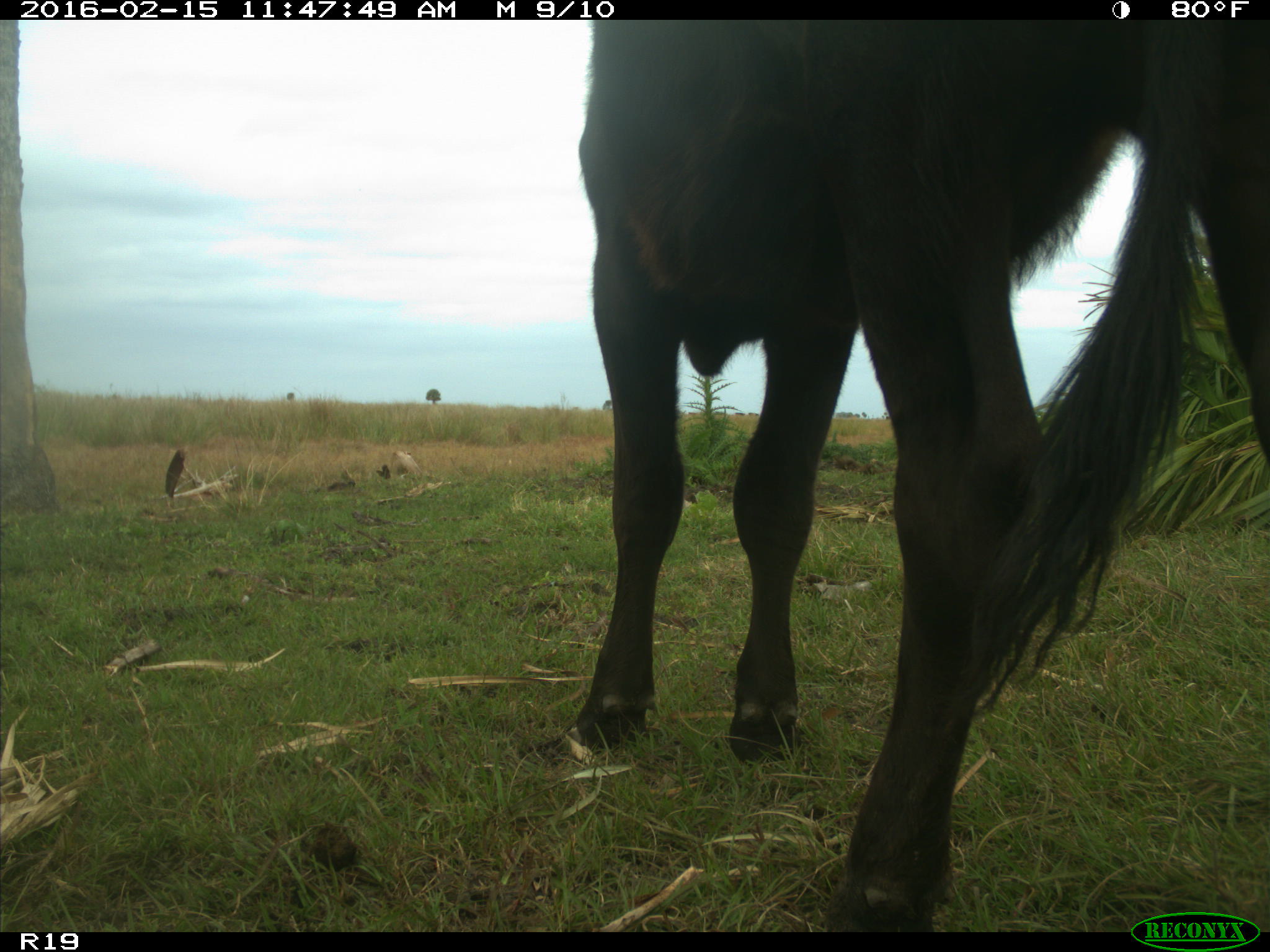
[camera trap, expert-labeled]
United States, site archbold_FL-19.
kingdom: Animalia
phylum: Chordata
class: Mammalia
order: Artiodactyla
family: Bovidae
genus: Bos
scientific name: Bos taurus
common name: domestic cow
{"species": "Bos taurus (domestic cow)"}